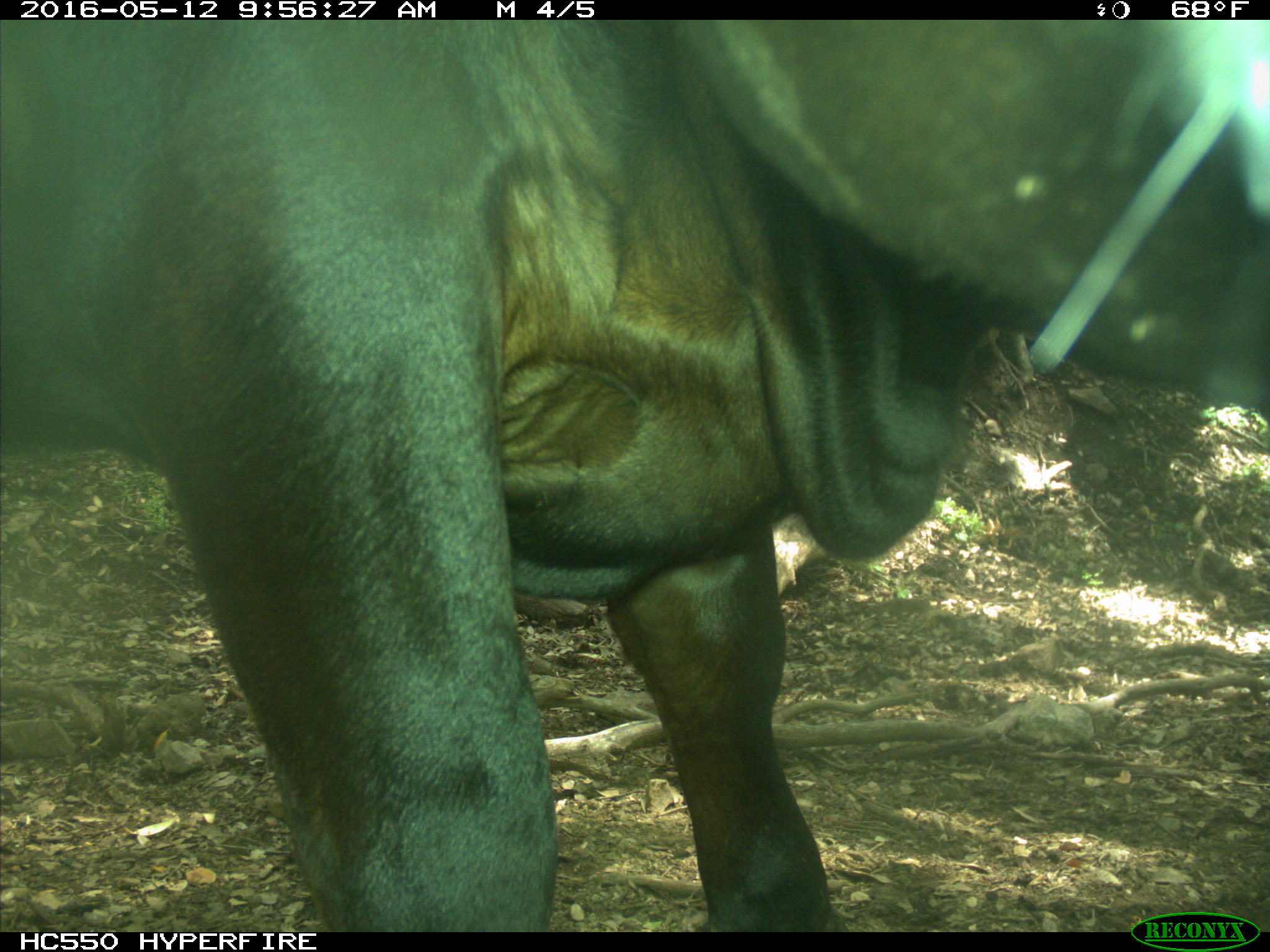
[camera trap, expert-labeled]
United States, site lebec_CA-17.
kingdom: Animalia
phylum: Chordata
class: Mammalia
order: Artiodactyla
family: Bovidae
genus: Bos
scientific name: Bos taurus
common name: domestic cow